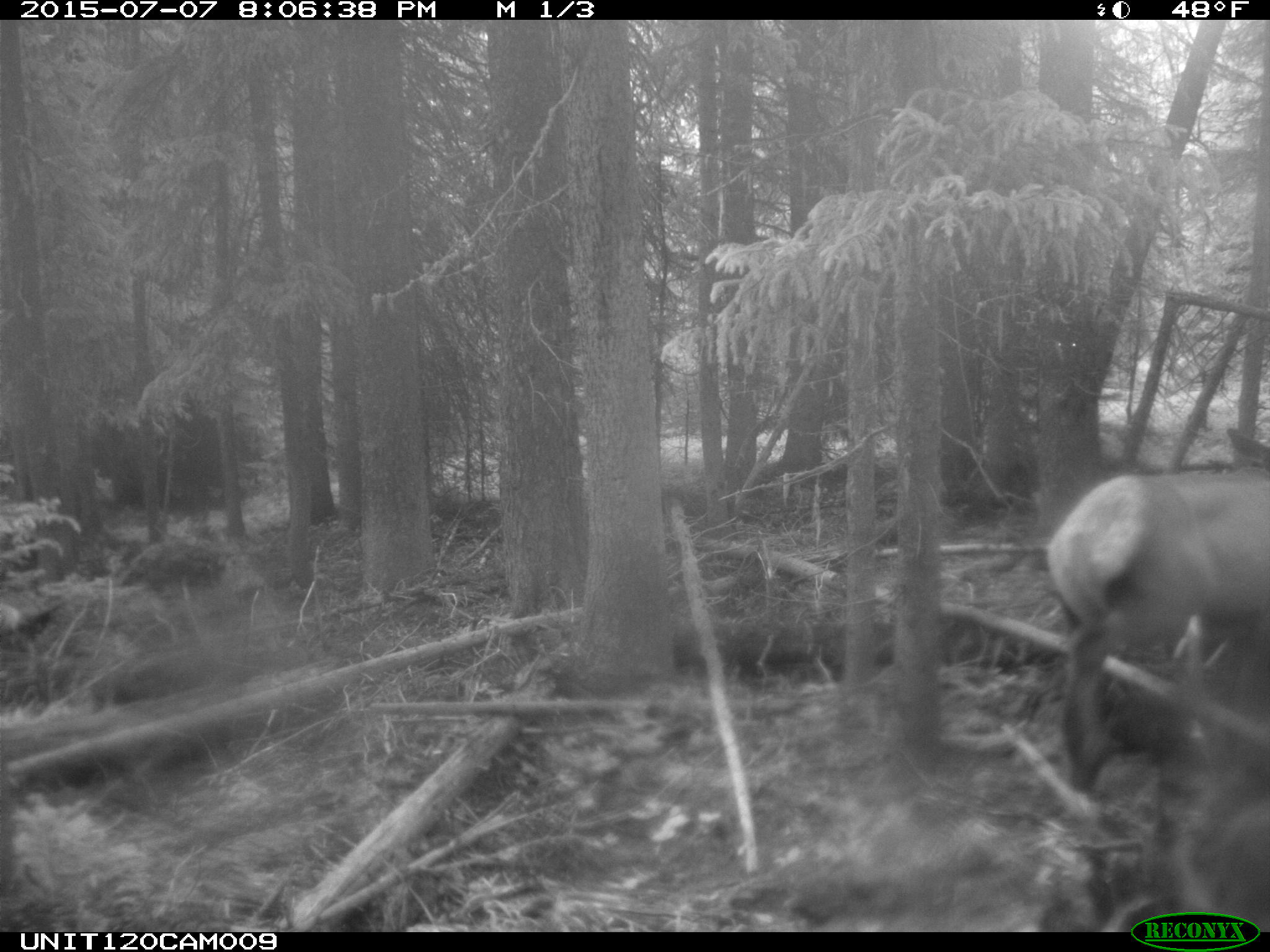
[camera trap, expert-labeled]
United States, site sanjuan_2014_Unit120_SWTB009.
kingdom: Animalia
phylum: Chordata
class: Mammalia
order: Artiodactyla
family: Cervidae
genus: Cervus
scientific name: Cervus elaphus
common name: red deer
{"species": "Cervus elaphus (red deer)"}